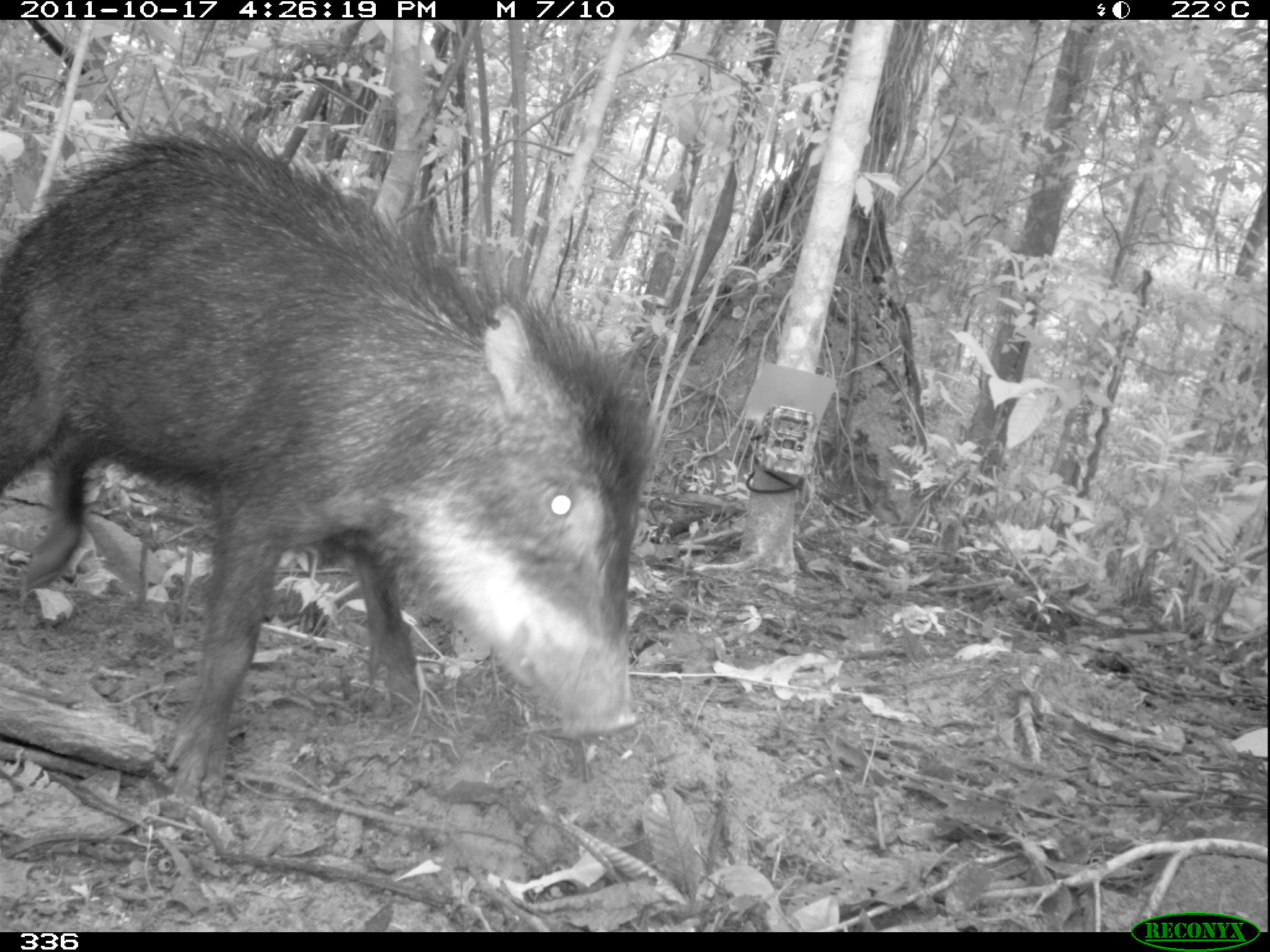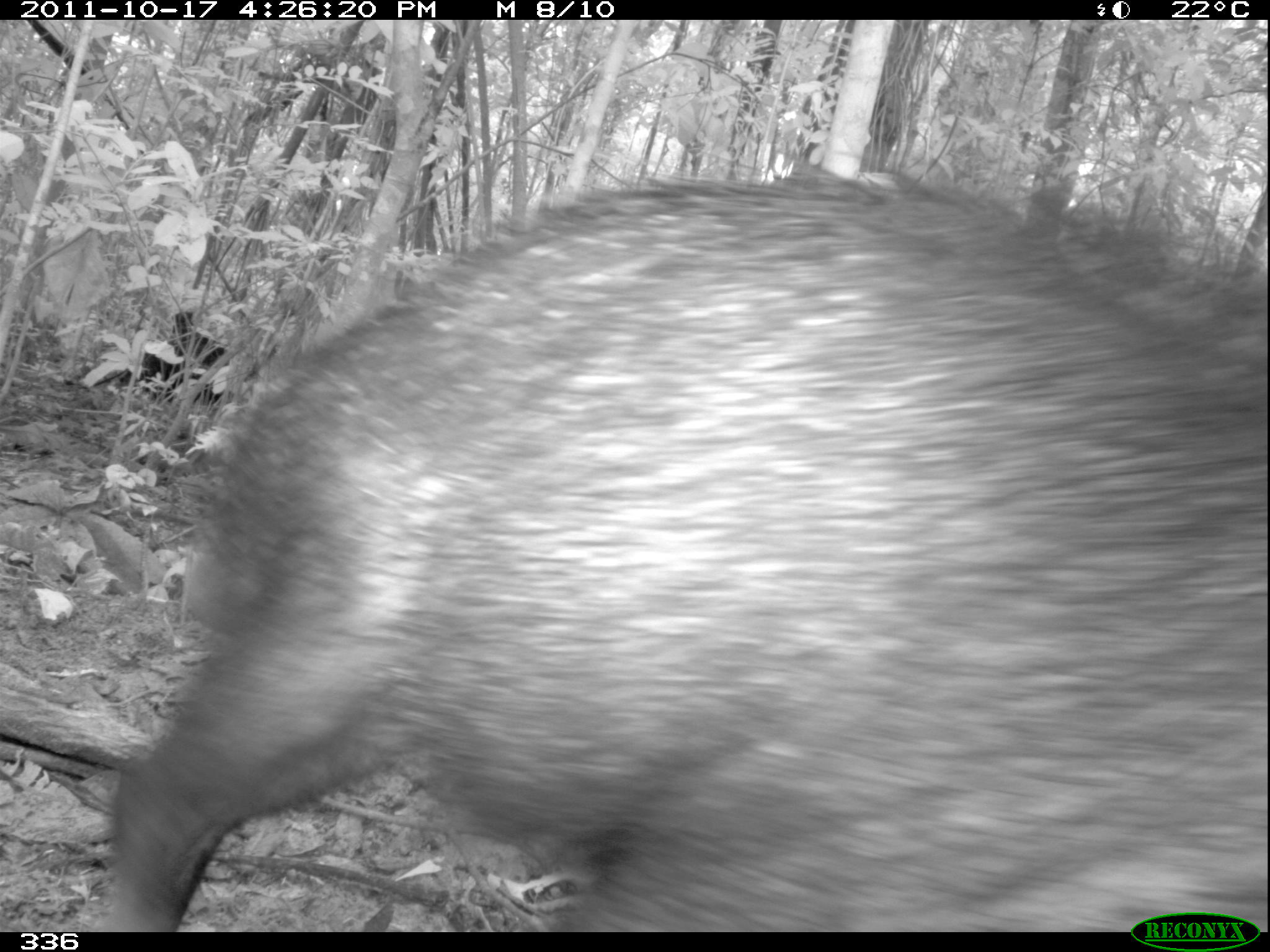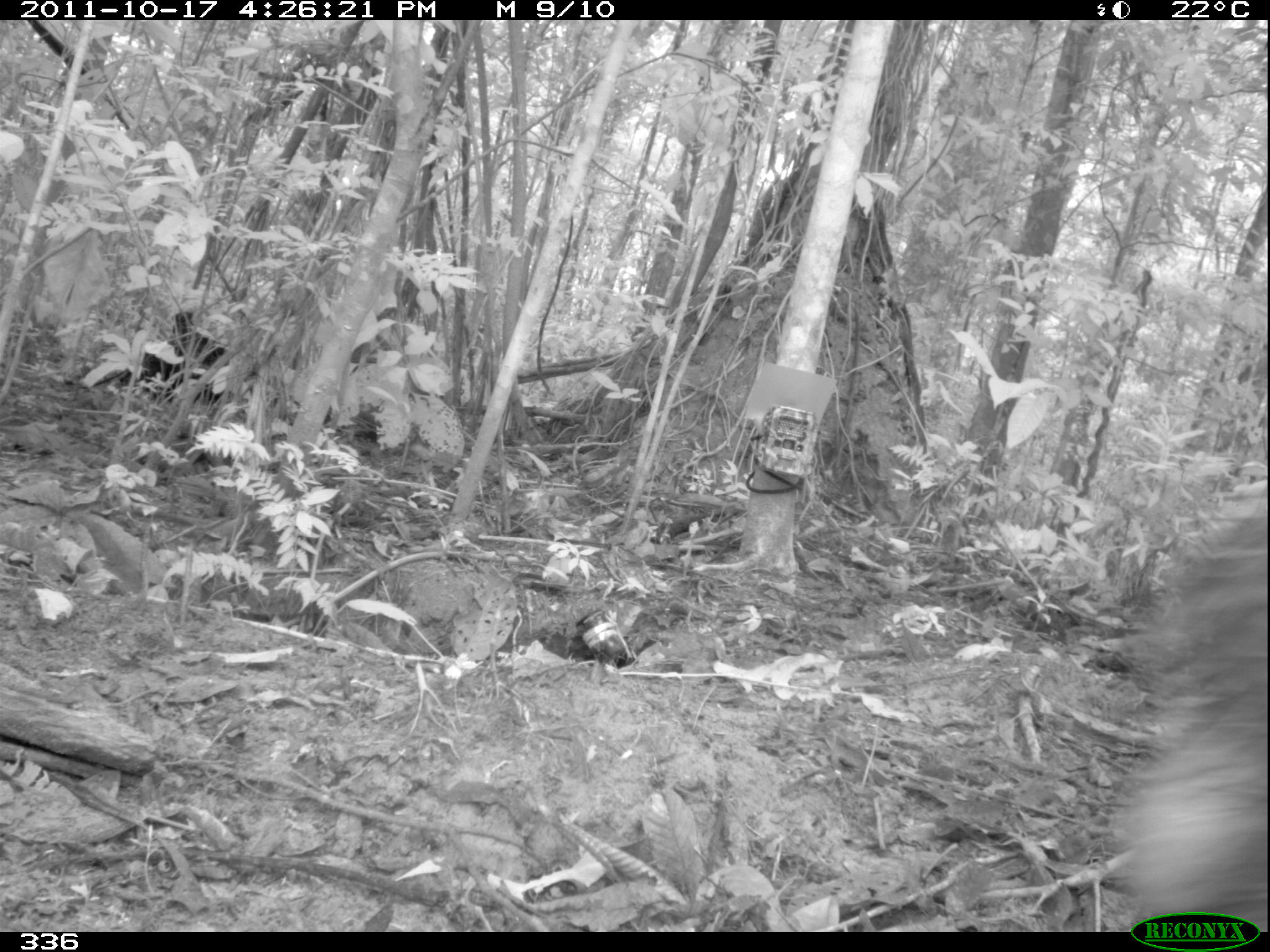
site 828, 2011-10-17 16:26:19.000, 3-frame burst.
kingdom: Animalia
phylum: Chordata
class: Mammalia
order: Artiodactyla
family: Tayassuidae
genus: Tayassu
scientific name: Tayassu pecari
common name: white-lipped peccary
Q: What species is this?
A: Tayassu pecari (white-lipped peccary).